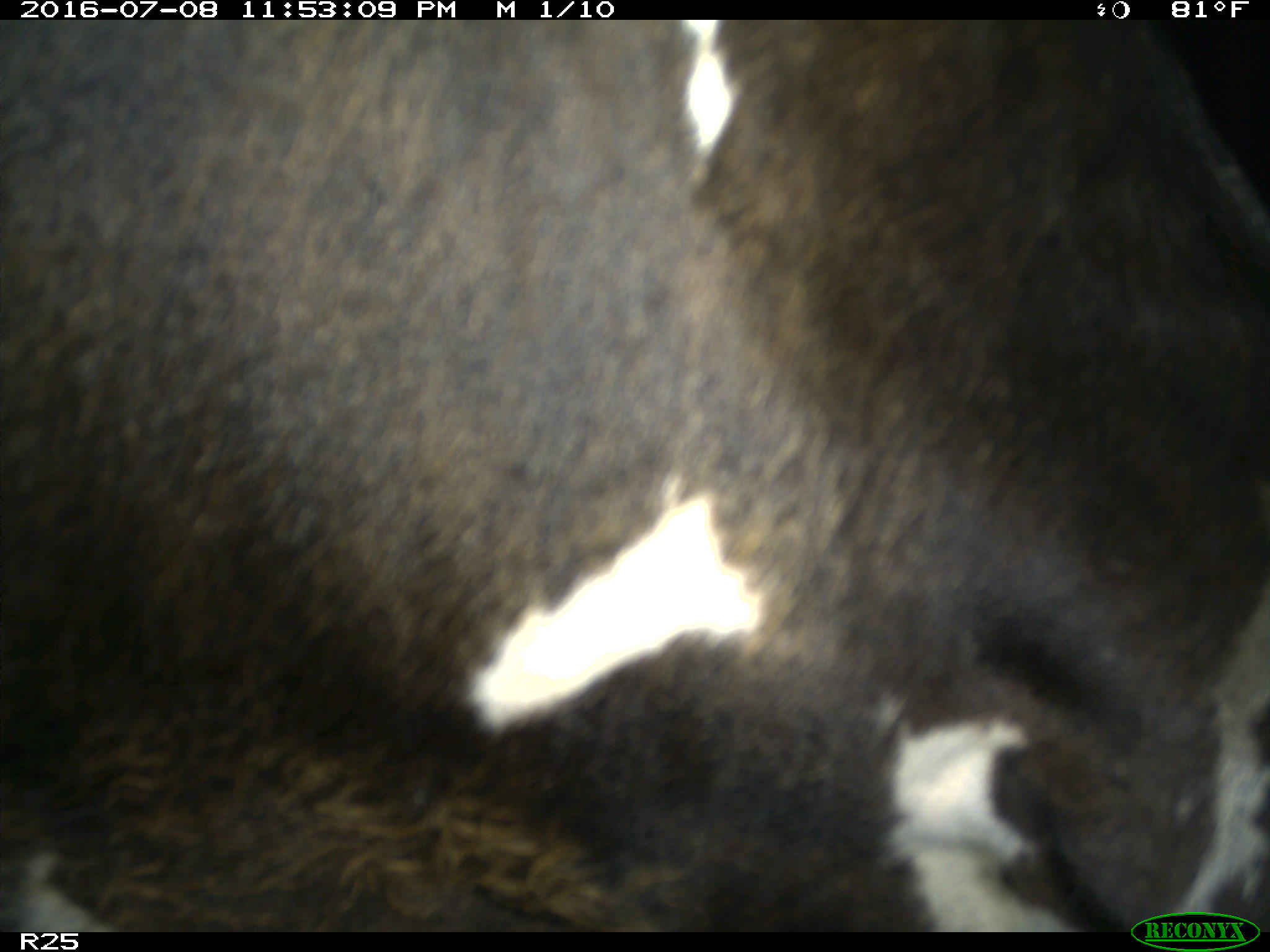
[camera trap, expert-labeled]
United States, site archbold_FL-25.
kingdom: Animalia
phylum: Chordata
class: Mammalia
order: Artiodactyla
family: Bovidae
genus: Bos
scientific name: Bos taurus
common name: domestic cow